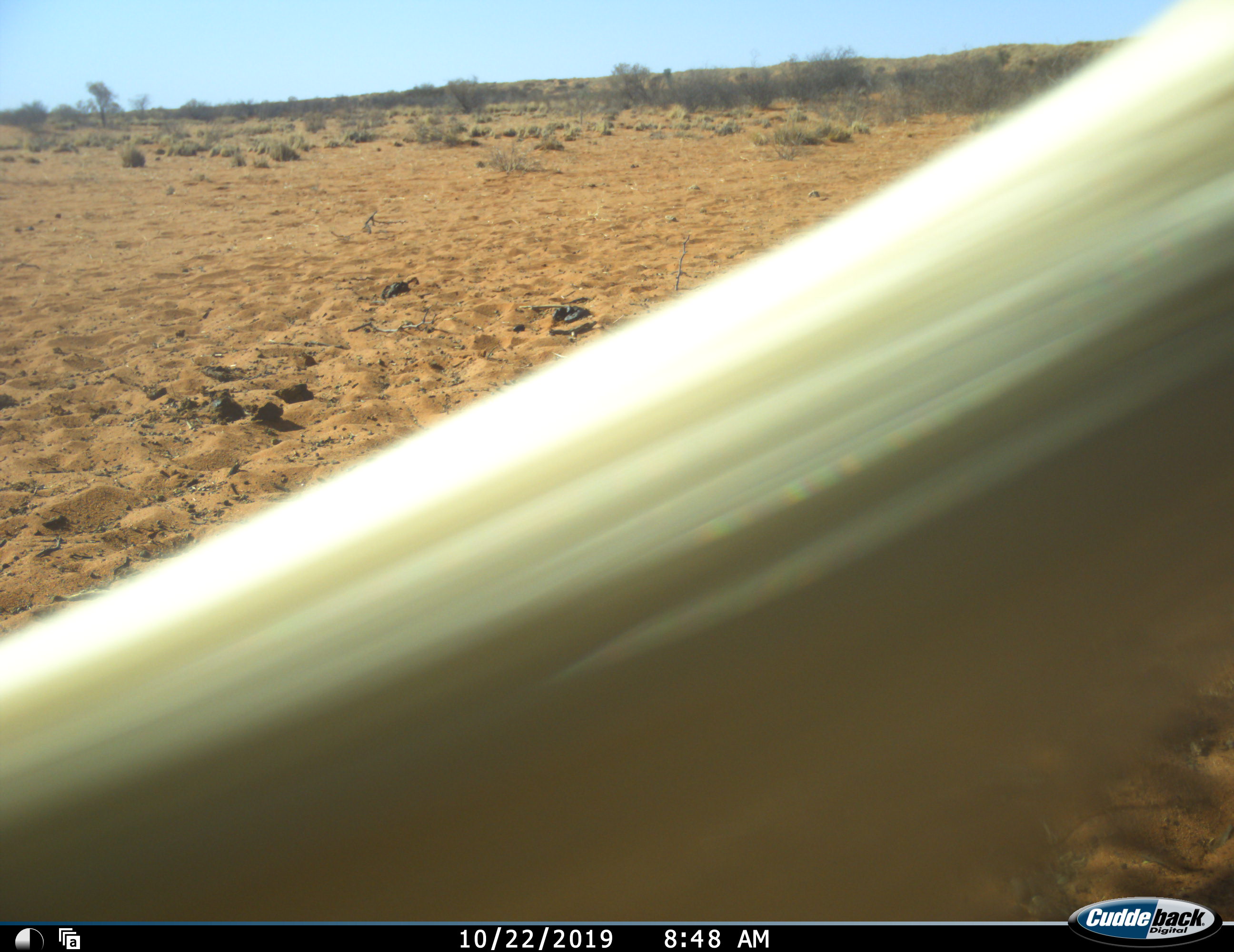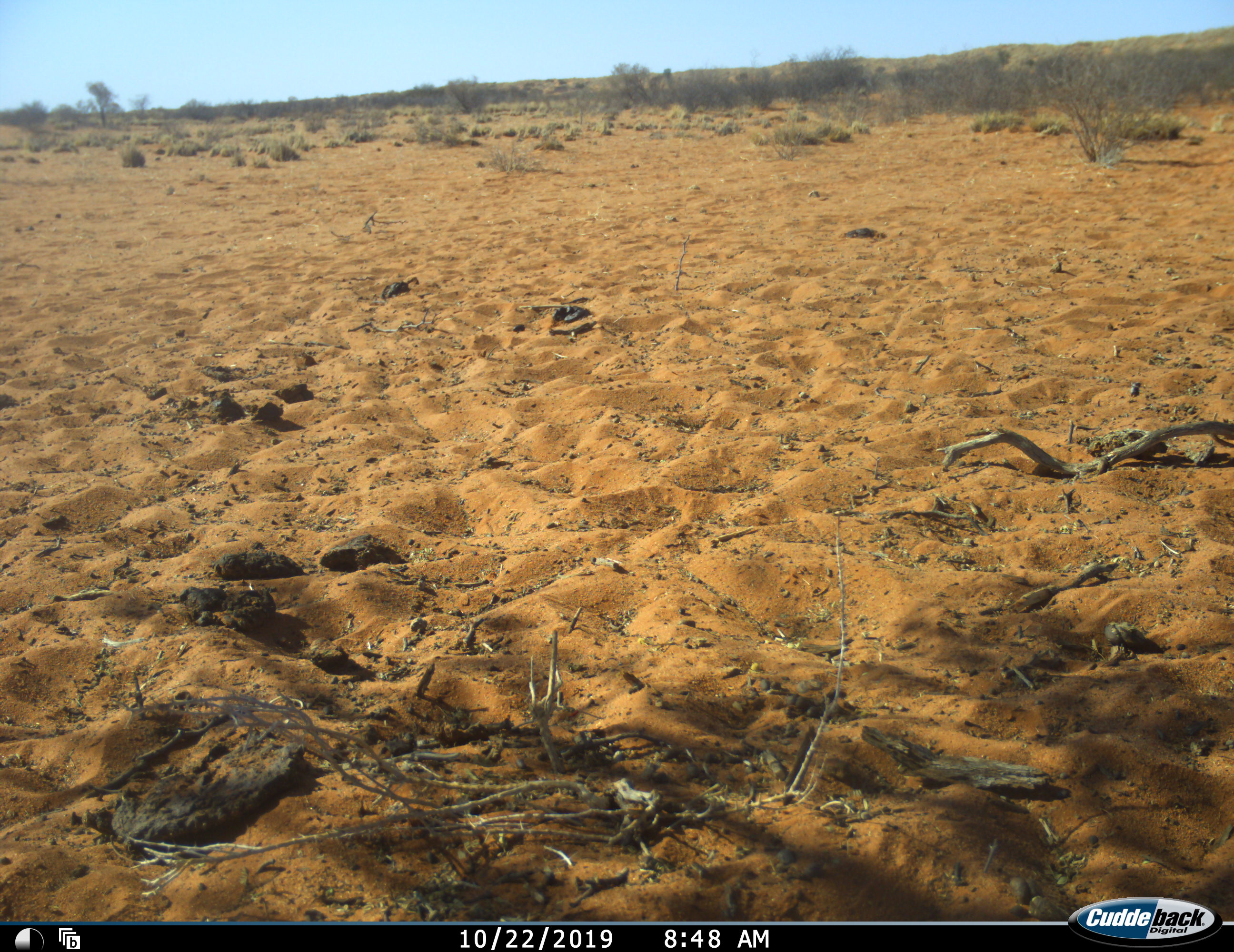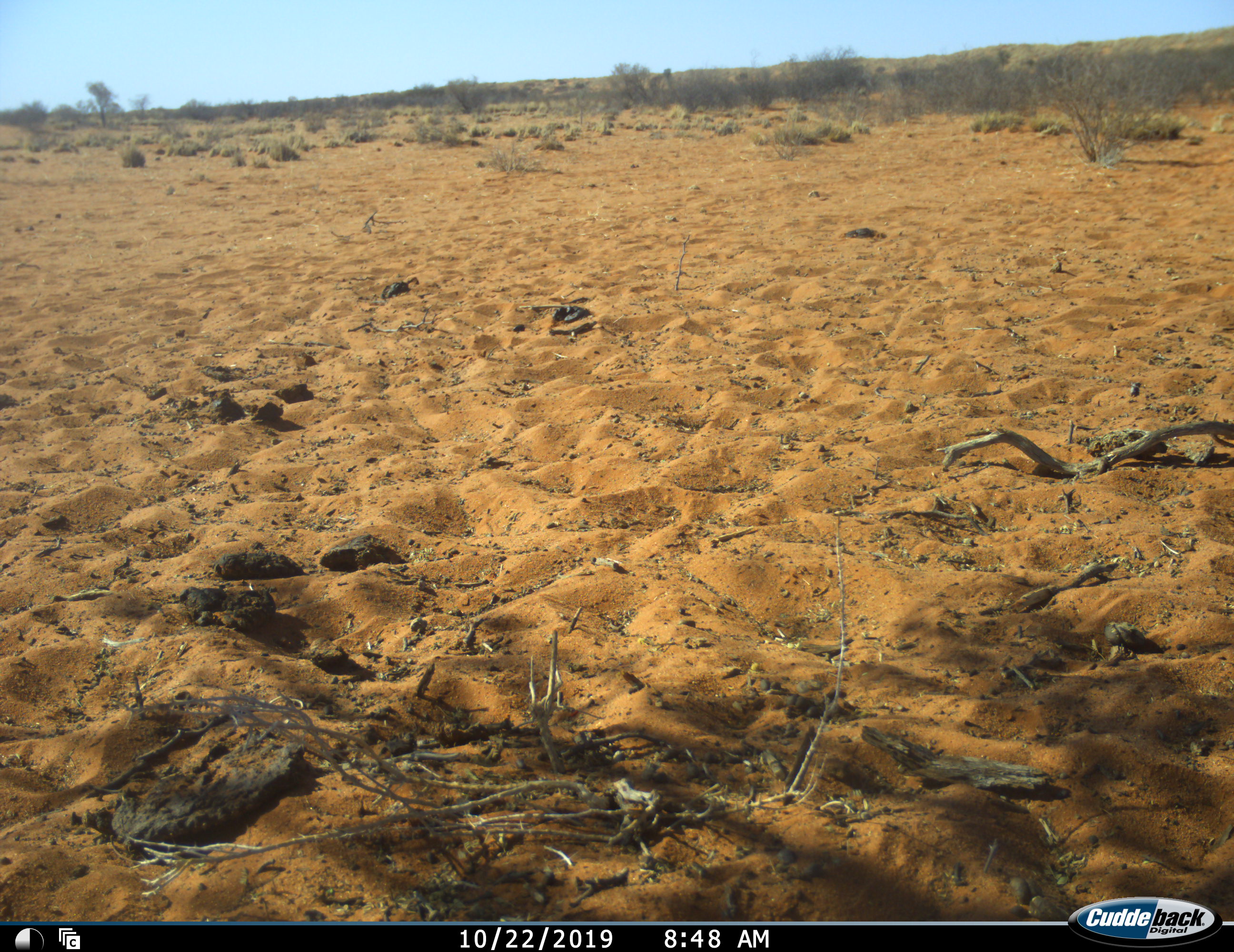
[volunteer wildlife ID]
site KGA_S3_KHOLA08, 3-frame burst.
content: unidentified animal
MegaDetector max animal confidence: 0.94